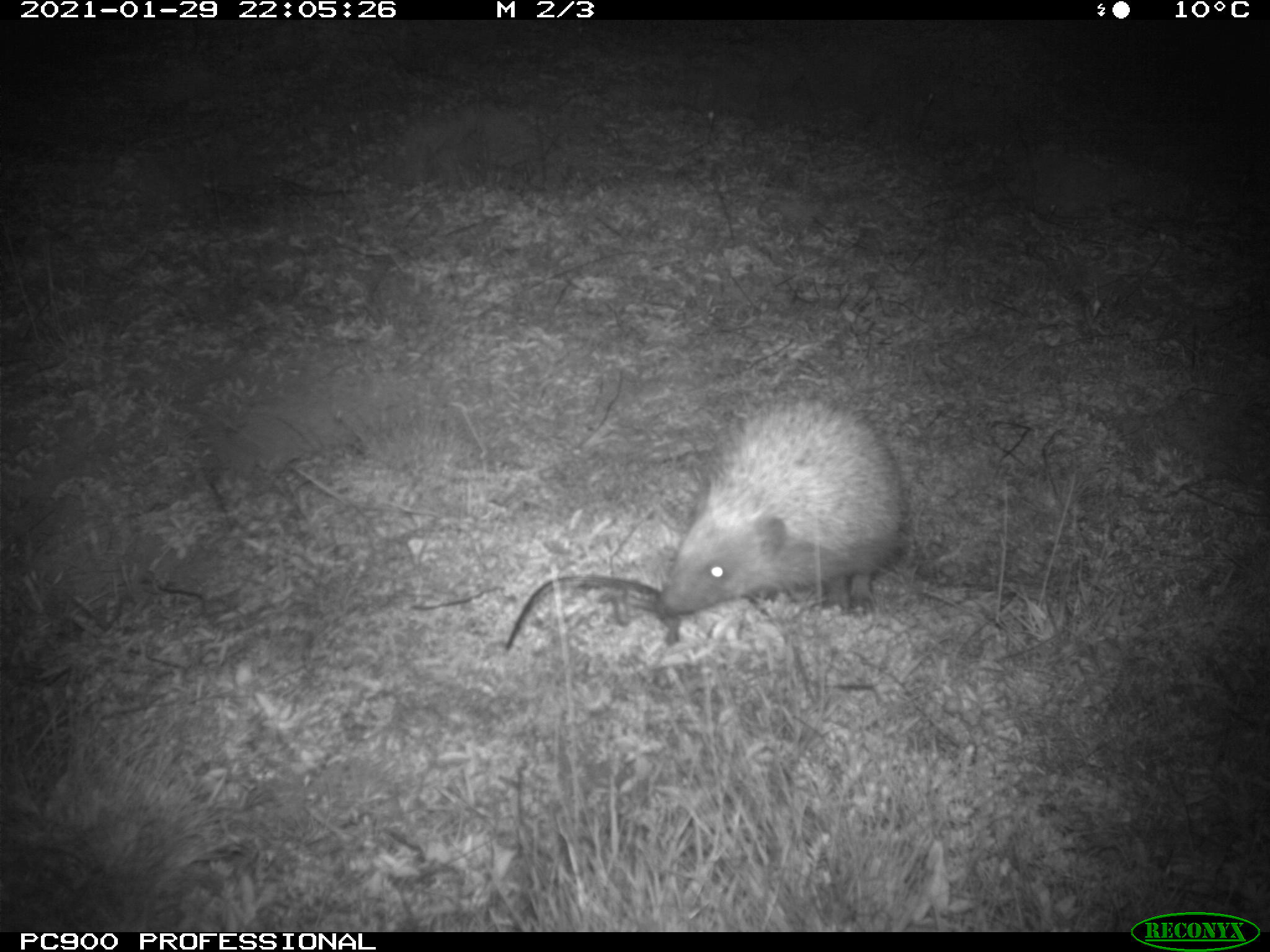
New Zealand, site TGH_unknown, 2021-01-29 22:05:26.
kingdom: Animalia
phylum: Chordata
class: Mammalia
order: Eulipotyphla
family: Erinaceidae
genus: Erinaceus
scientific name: Erinaceus europaeus europaeus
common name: european hedgehog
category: hedgehog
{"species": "hedgehog (european hedgehog) (Erinaceus europaeus europaeus)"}